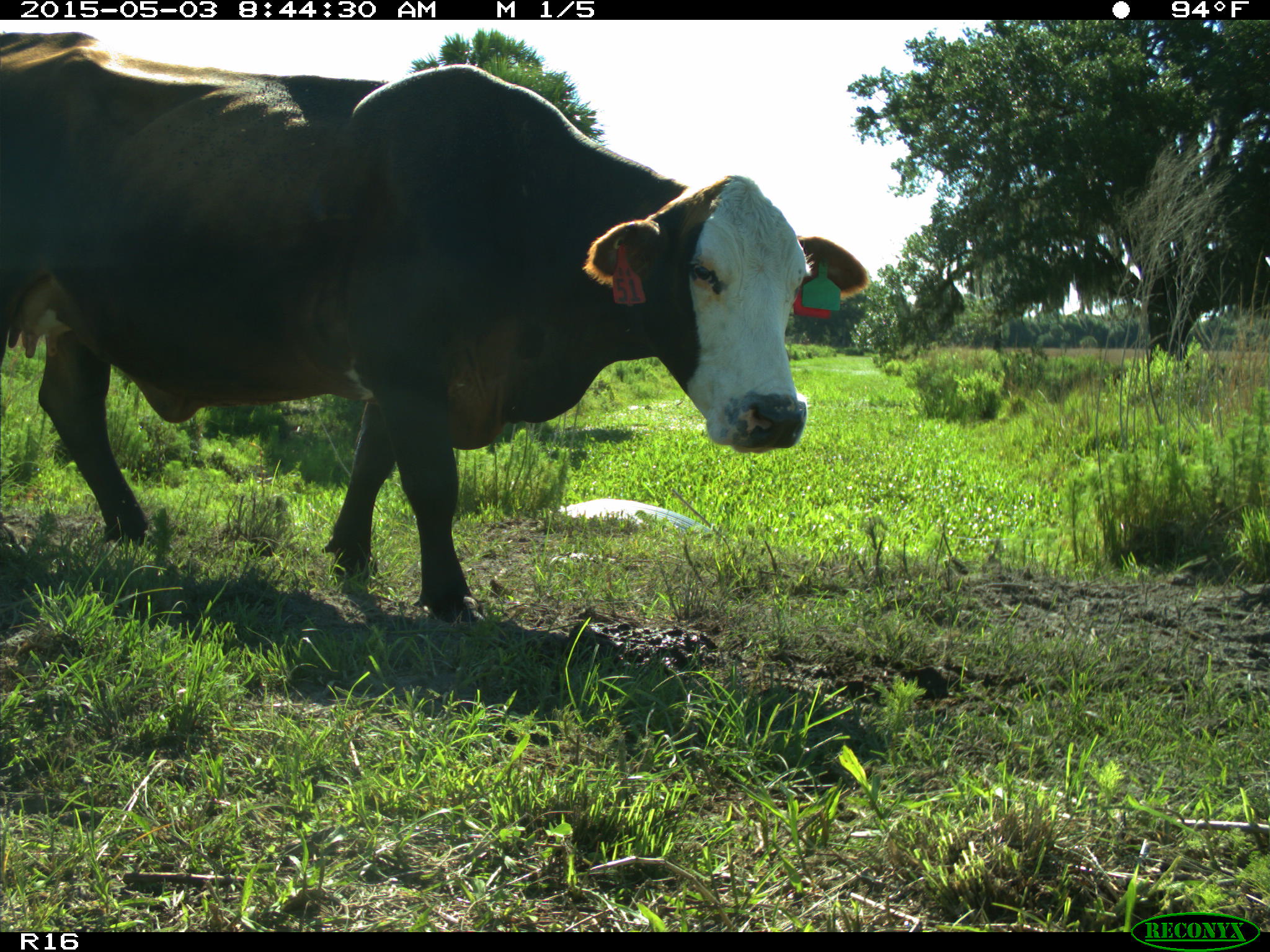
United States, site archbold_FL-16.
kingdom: Animalia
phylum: Chordata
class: Mammalia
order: Artiodactyla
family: Bovidae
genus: Bos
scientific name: Bos taurus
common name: domestic cow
Bos taurus (domestic cow).